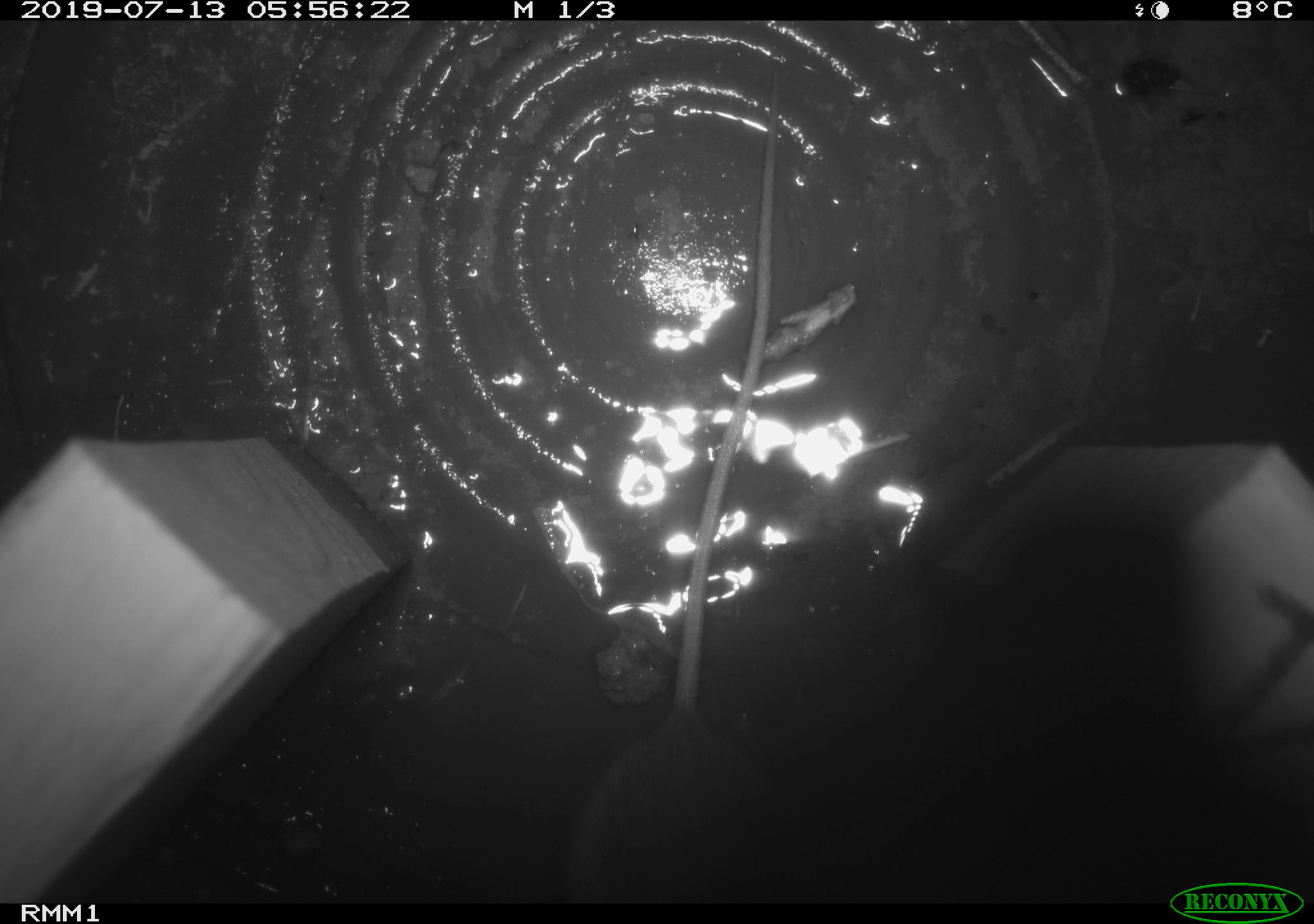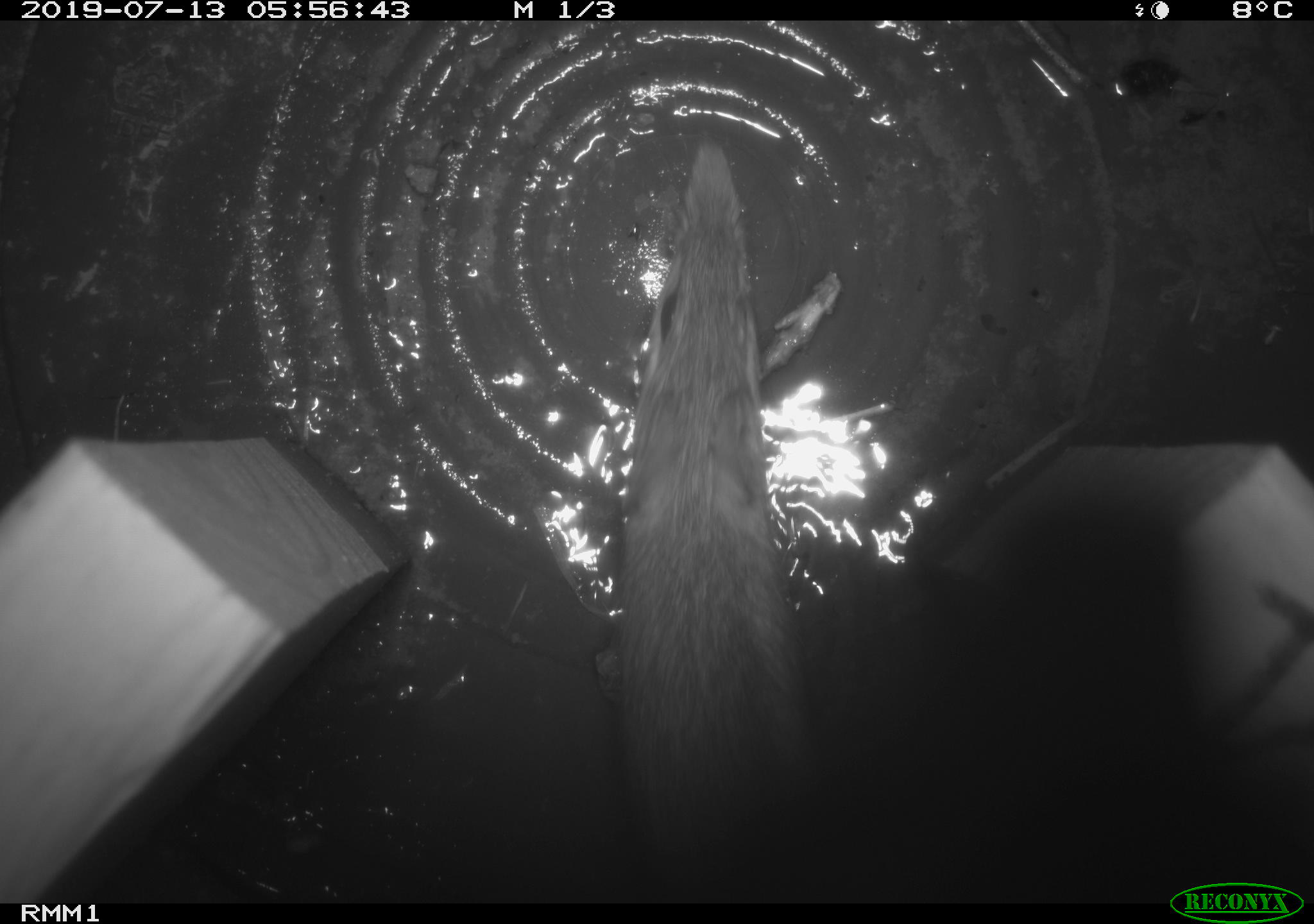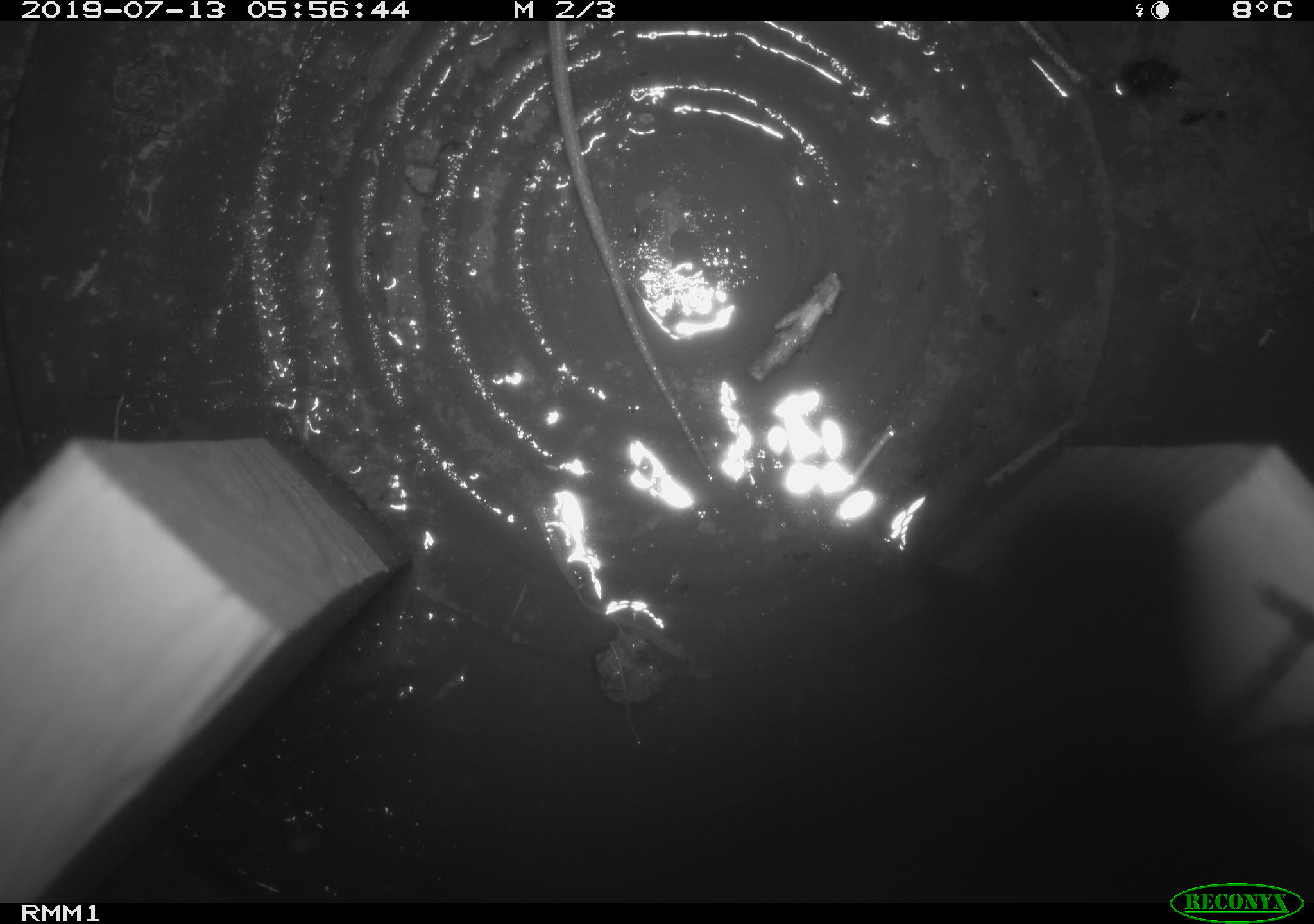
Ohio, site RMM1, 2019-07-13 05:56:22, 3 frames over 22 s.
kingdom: Animalia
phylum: Chordata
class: Mammalia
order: Rodentia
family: Cricetidae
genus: Peromyscus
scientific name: Peromyscus leucopus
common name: white-footed mouse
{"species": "white-footed mouse (Peromyscus leucopus)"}